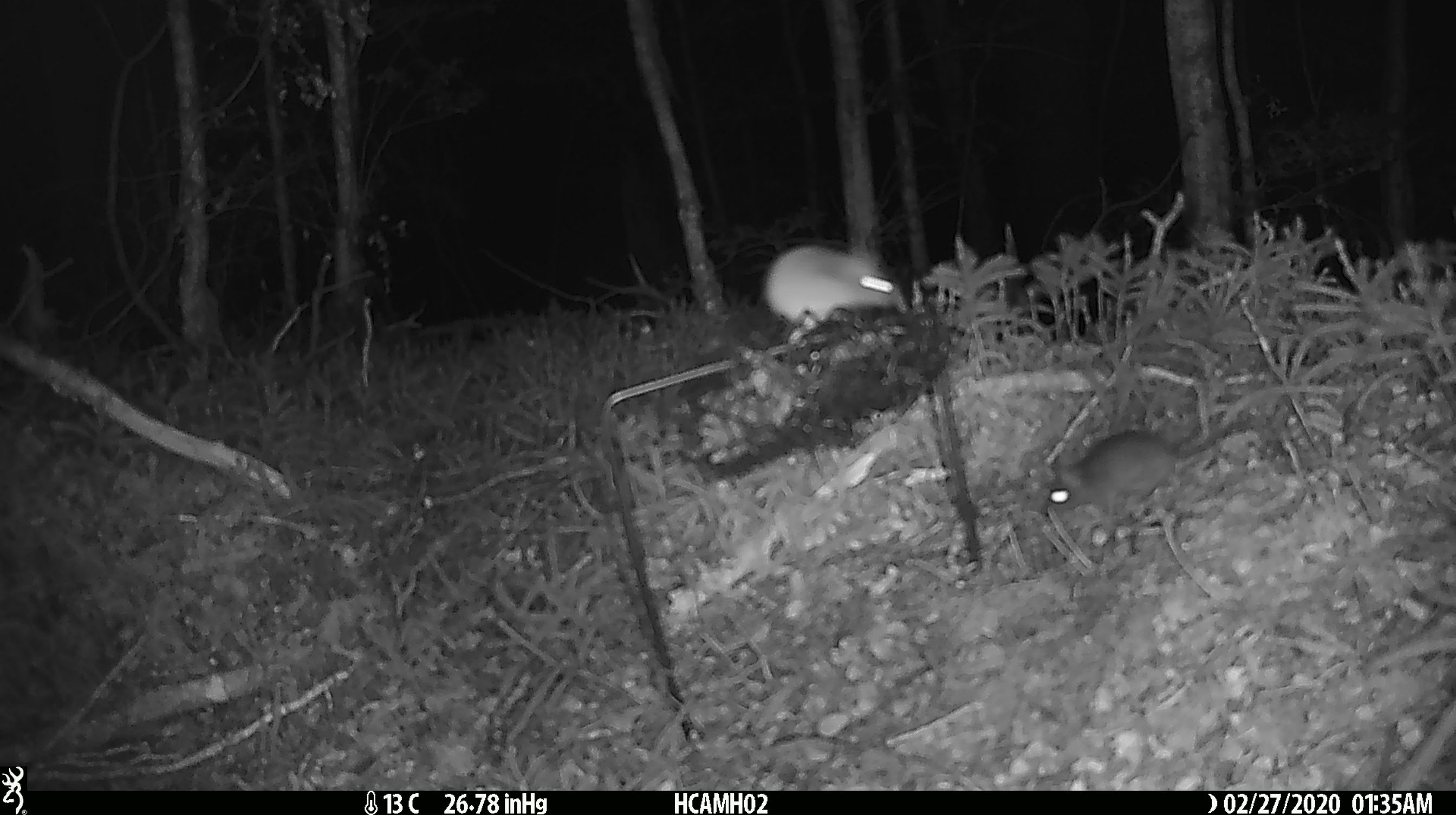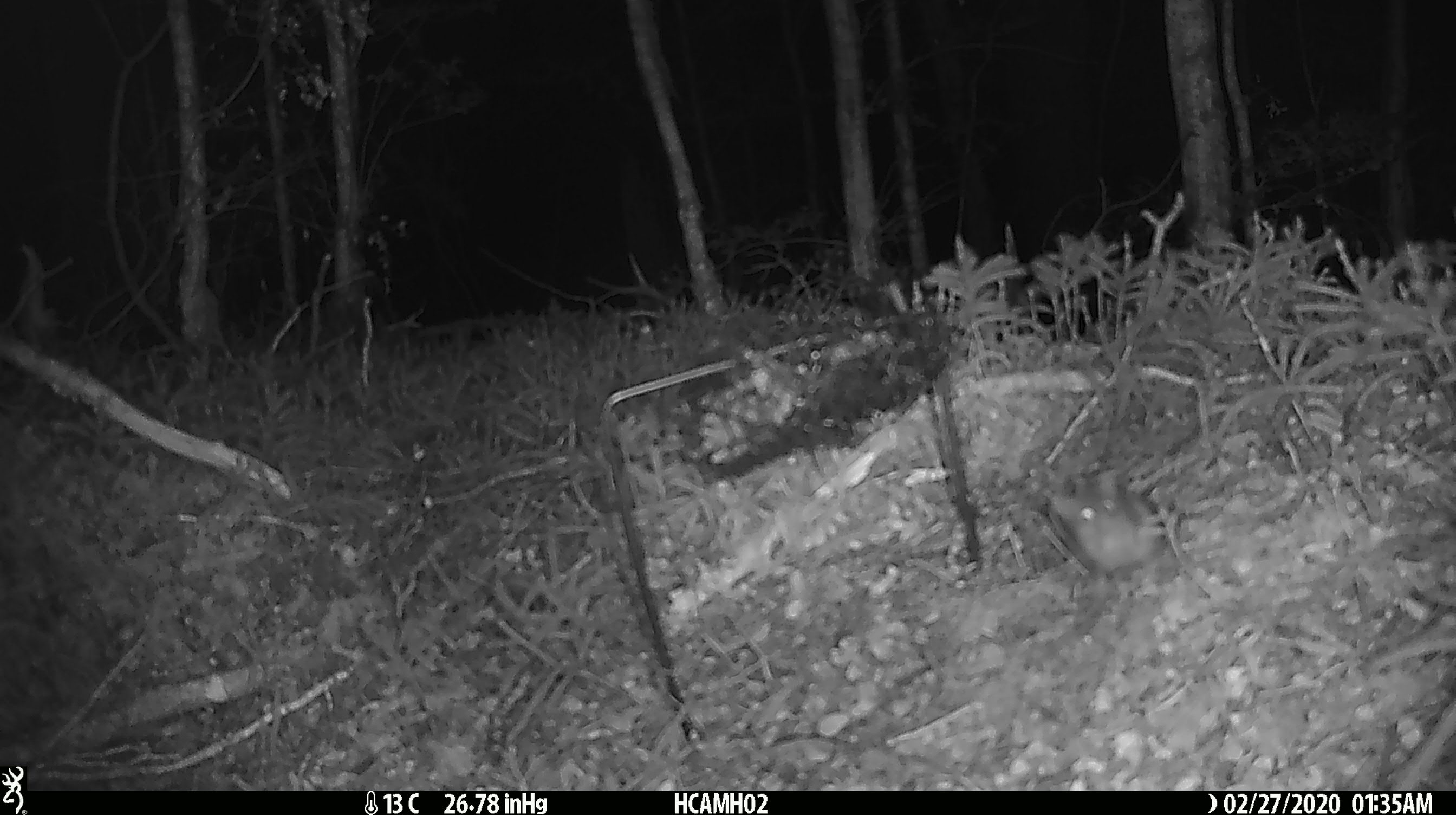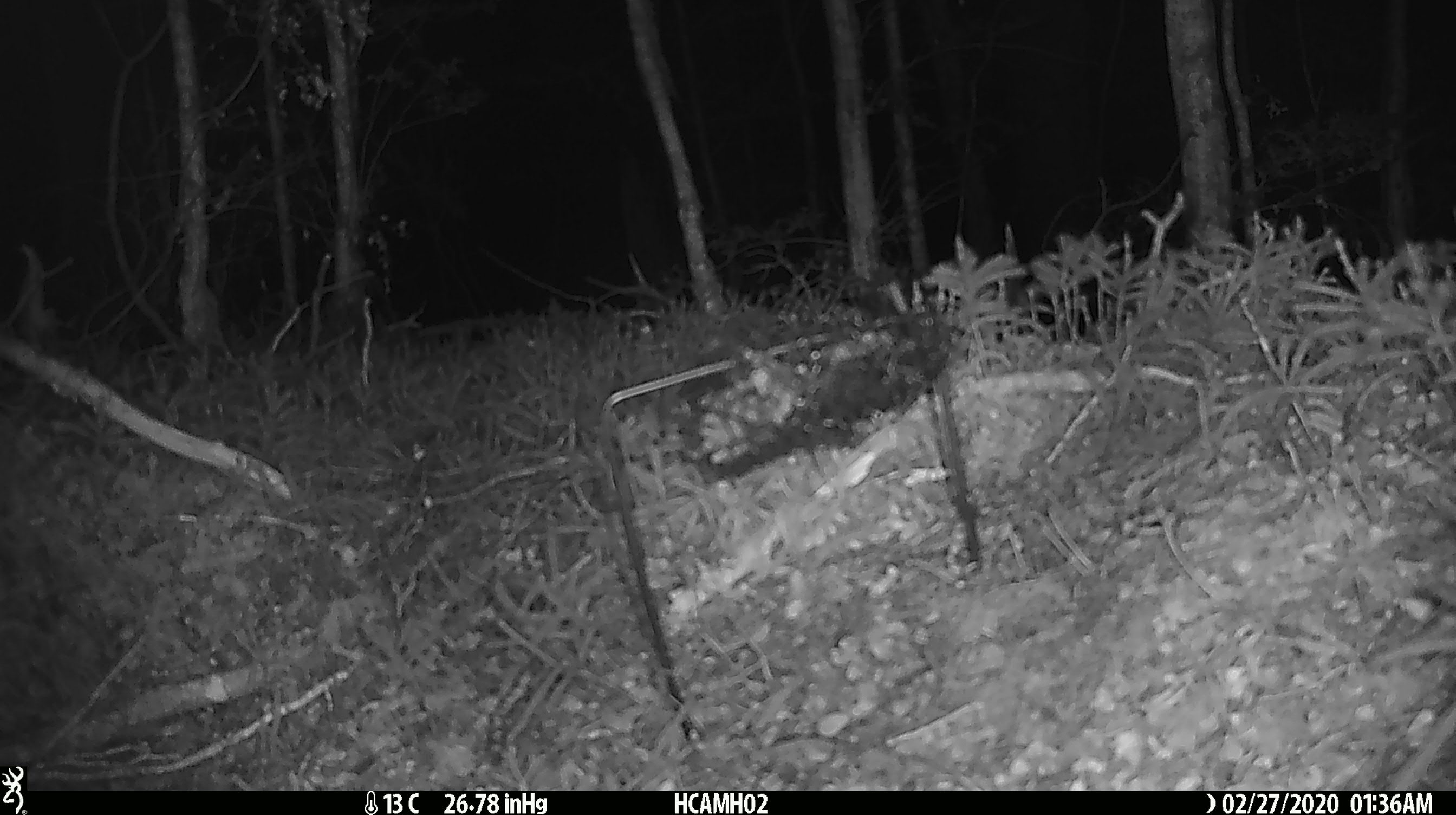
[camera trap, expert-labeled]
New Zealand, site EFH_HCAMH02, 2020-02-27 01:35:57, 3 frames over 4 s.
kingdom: Animalia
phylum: Chordata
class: Mammalia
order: Rodentia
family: Muridae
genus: Mus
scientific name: Mus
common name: mouse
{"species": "mouse (Mus)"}